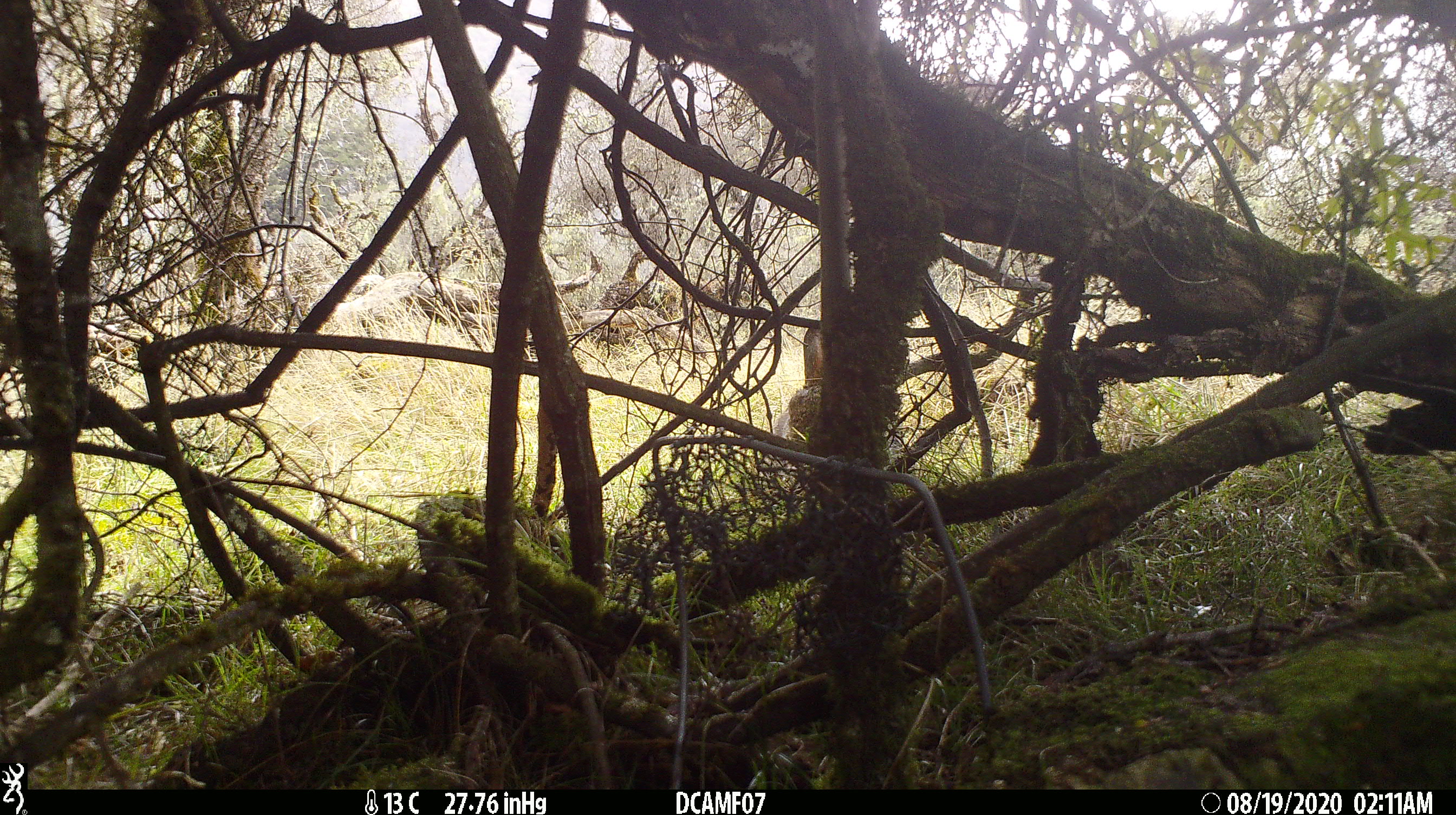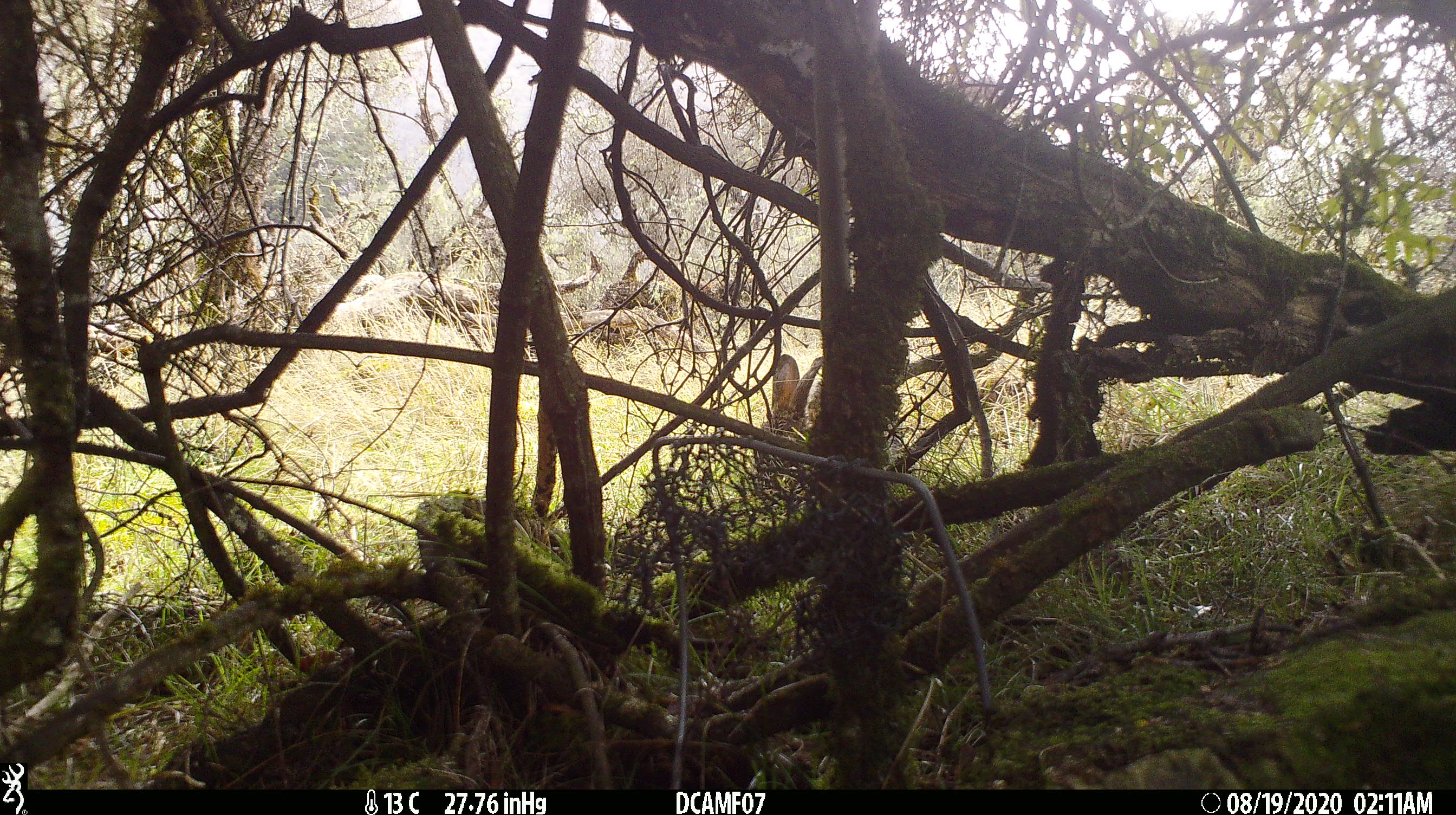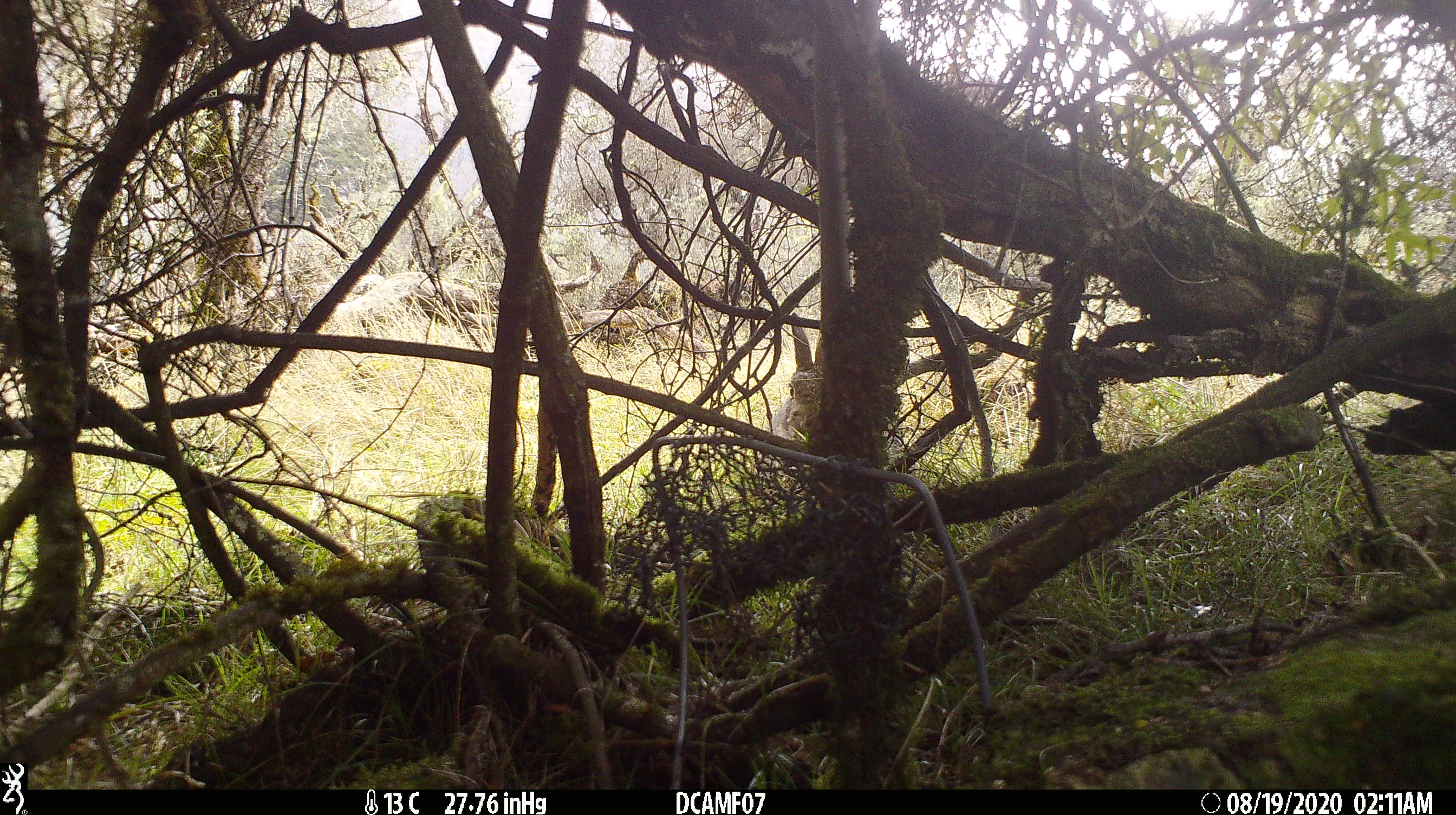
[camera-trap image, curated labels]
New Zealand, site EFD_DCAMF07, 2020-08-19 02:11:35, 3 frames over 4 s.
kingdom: Animalia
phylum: Chordata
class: Mammalia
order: Lagomorpha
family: Leporidae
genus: Oryctolagus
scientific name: Oryctolagus cuniculus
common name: european rabbit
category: rabbit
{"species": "rabbit (european rabbit) (Oryctolagus cuniculus)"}